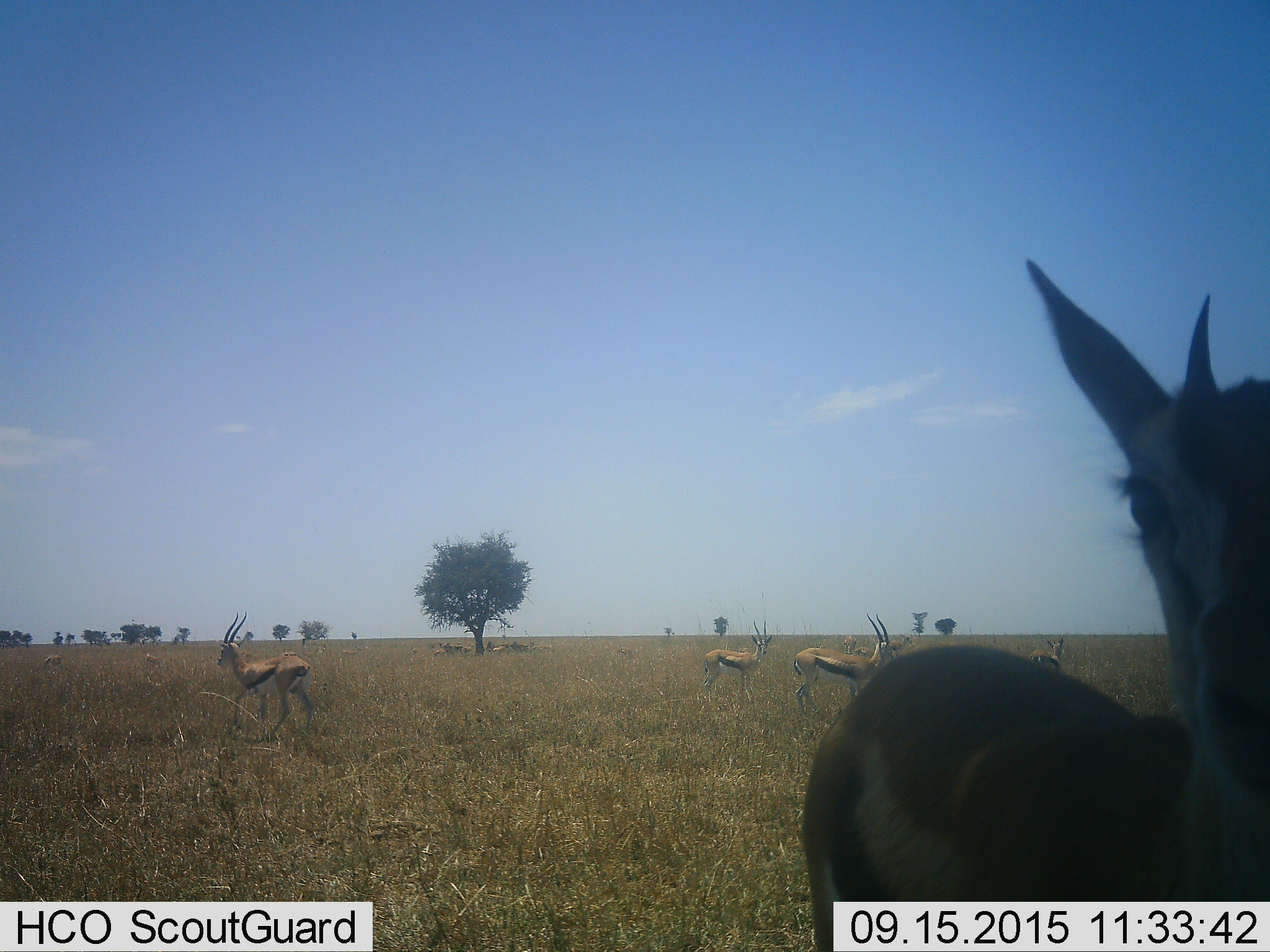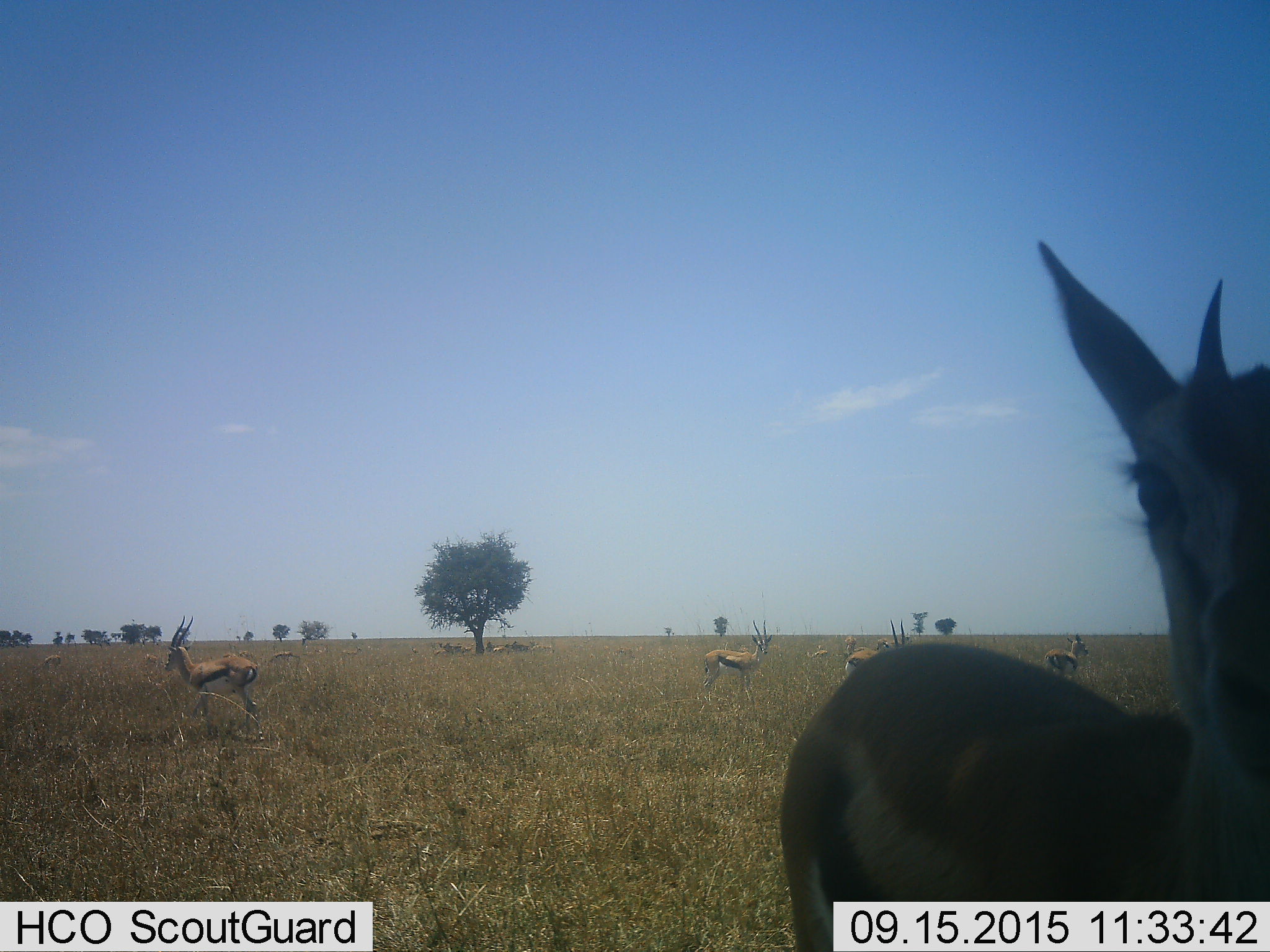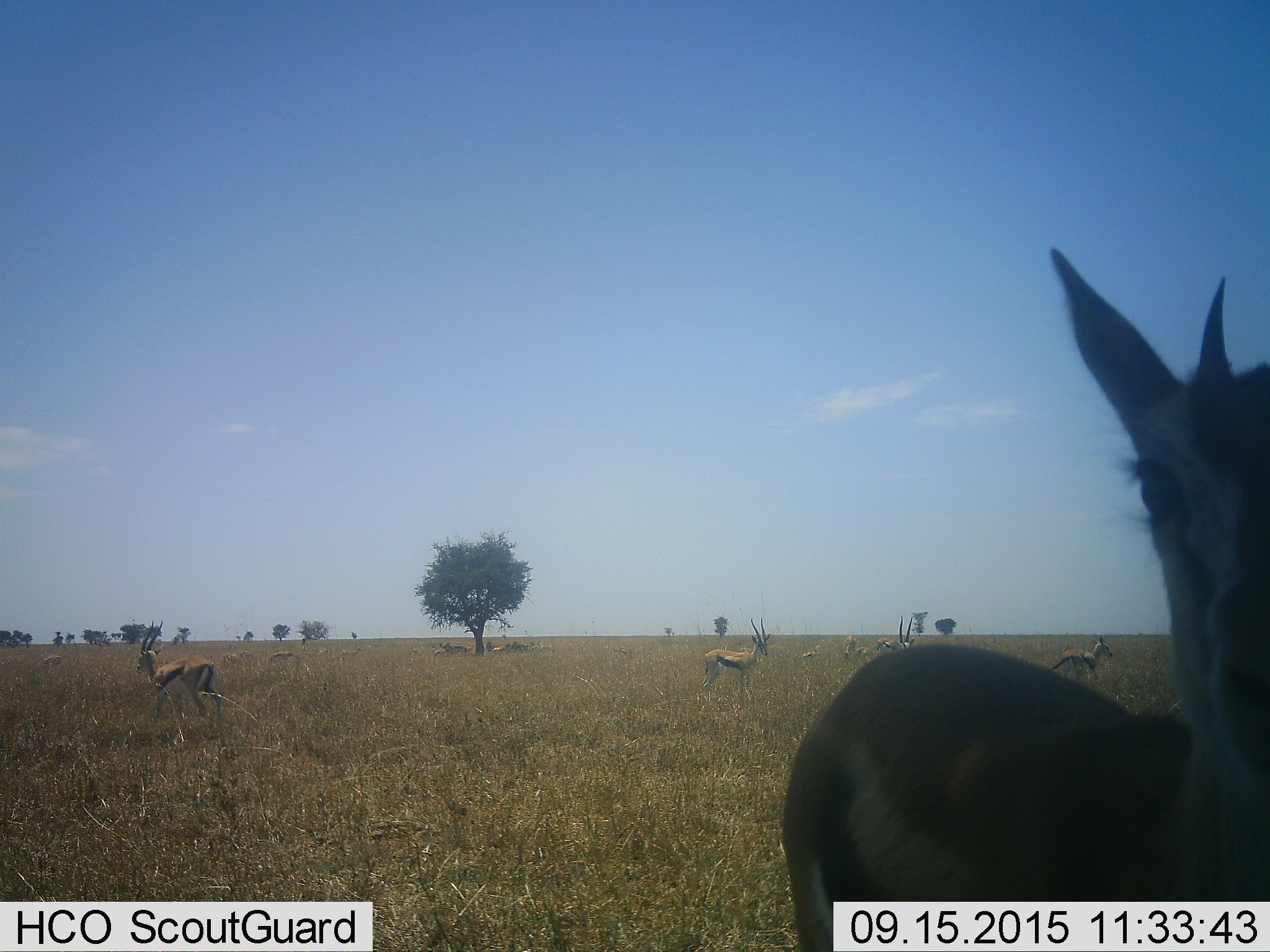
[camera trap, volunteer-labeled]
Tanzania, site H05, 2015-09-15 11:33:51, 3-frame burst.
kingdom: Animalia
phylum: Chordata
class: Mammalia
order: Artiodactyla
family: Bovidae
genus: Eudorcas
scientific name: Eudorcas thomsonii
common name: thomson's gazelle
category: gazellethomsons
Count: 9.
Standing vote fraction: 89%.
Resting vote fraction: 44%.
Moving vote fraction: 67%.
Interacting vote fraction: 11%.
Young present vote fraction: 22%.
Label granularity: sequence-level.